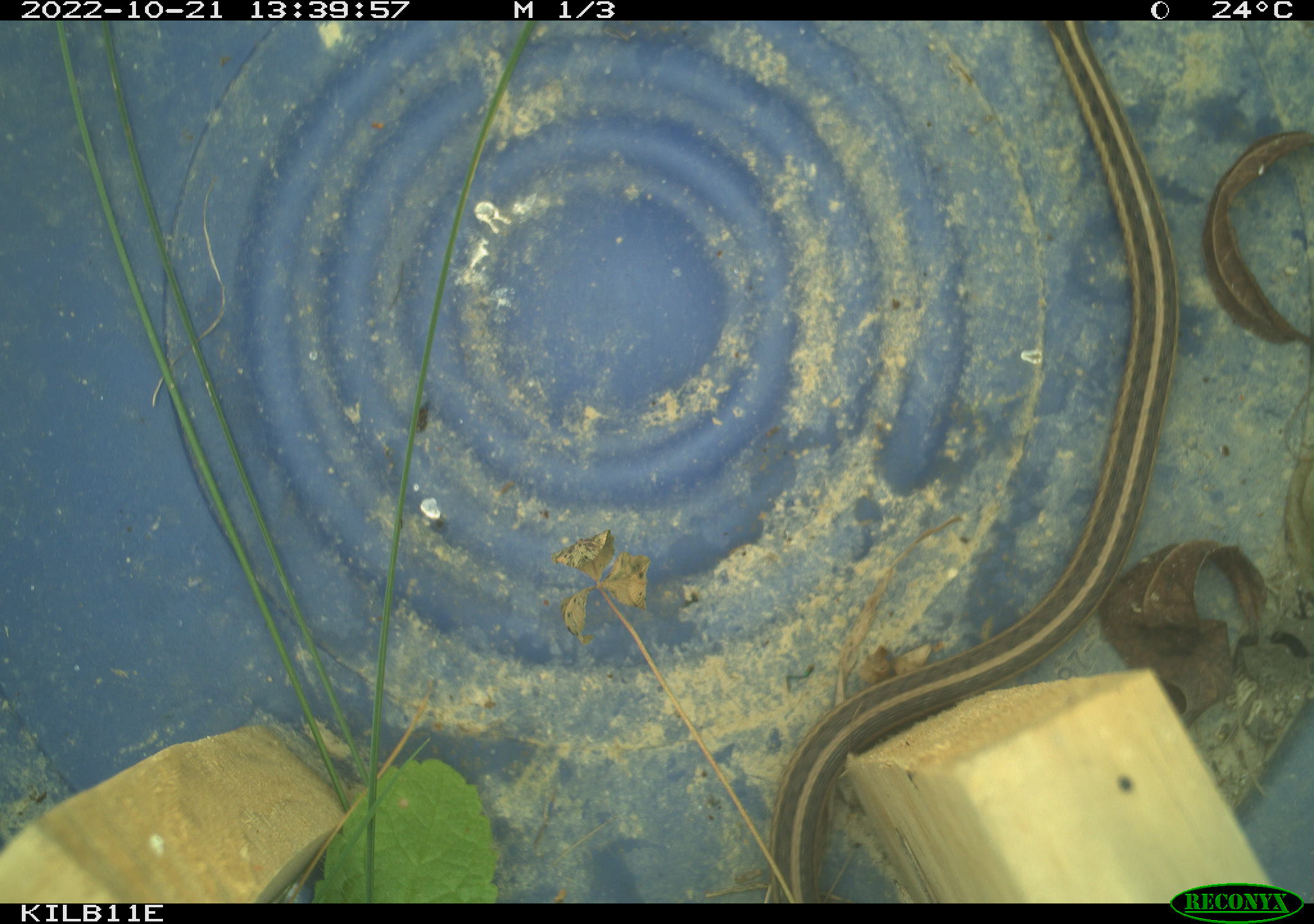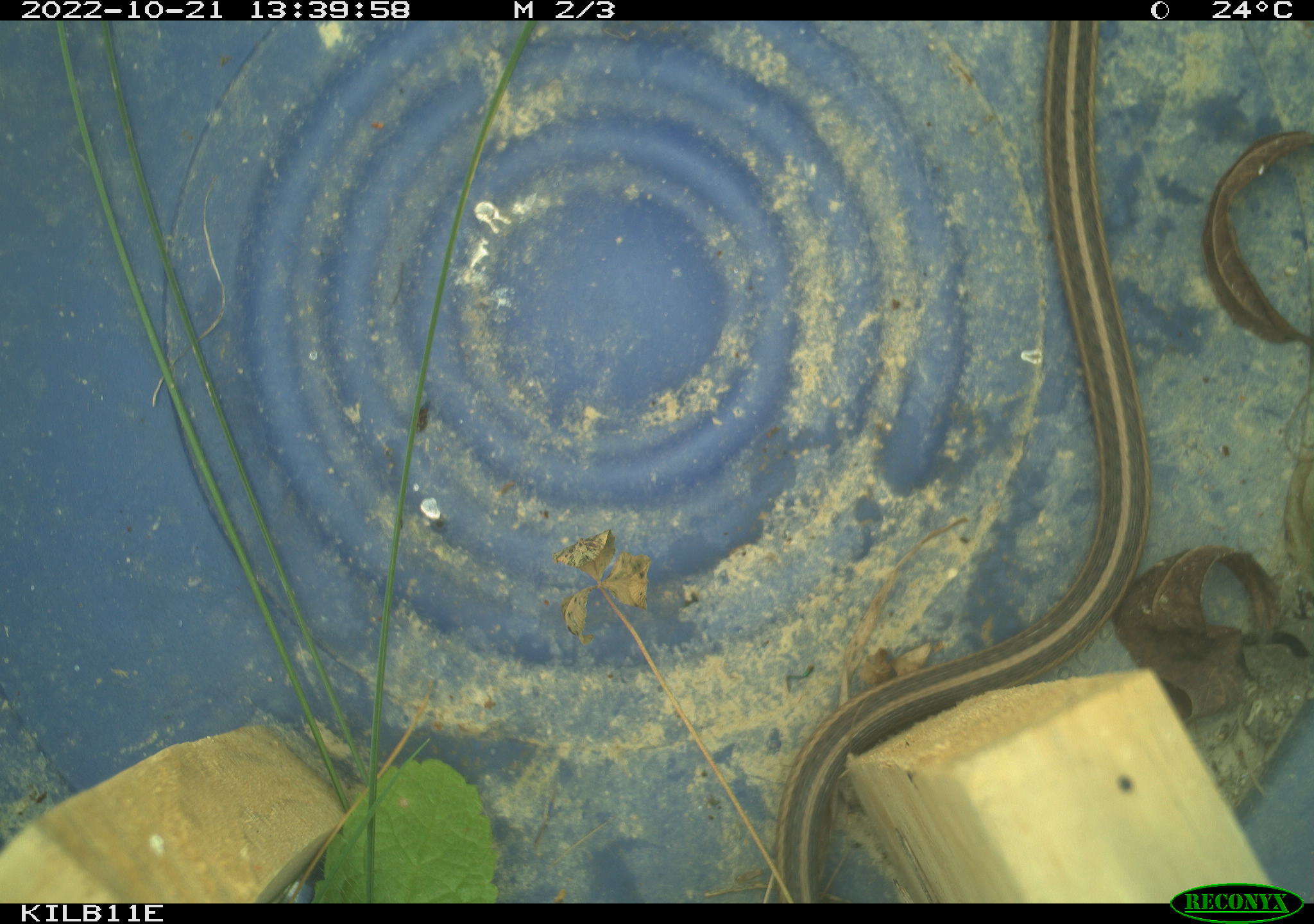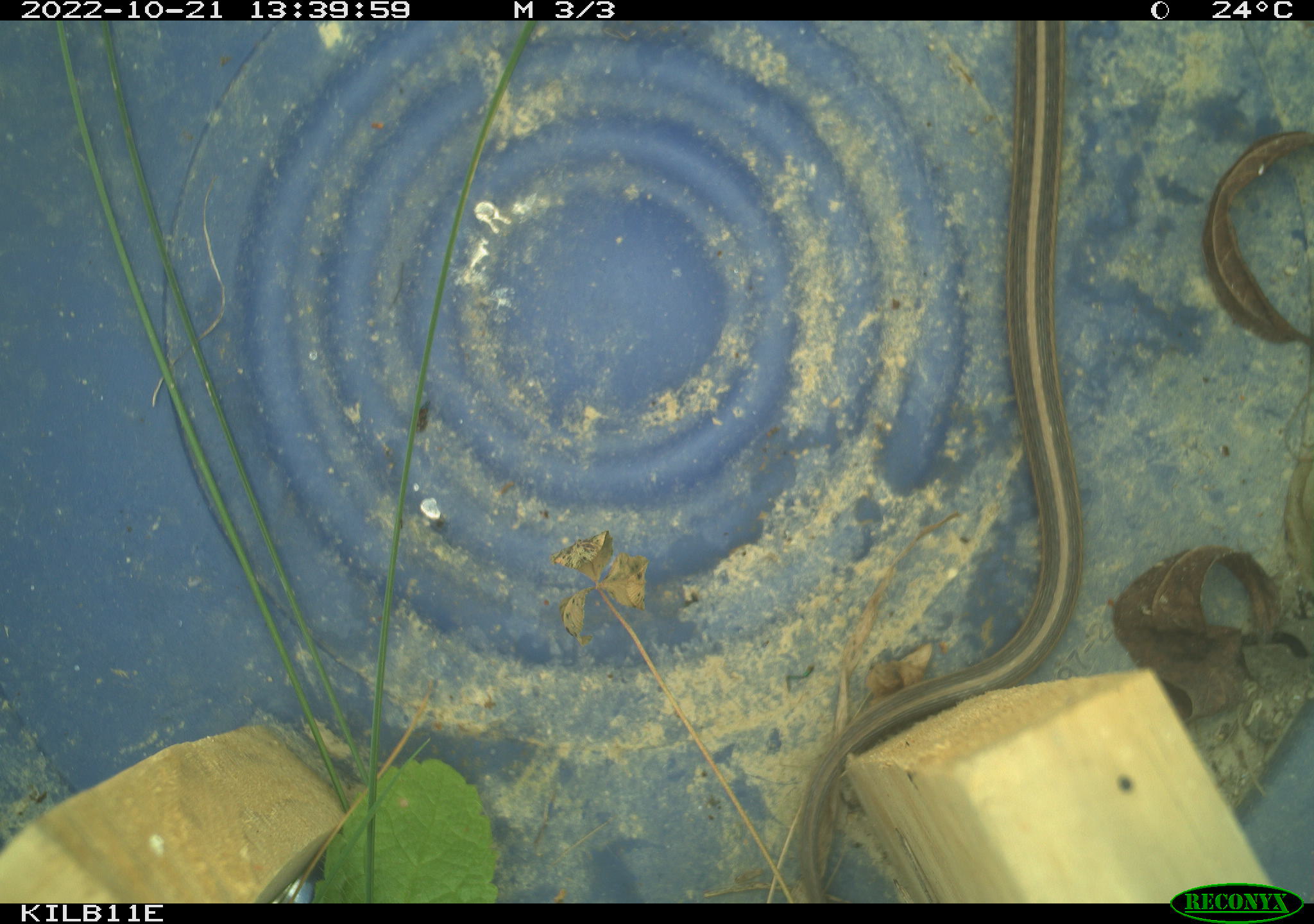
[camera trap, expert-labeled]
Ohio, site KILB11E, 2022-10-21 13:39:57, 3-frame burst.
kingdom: Animalia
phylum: Chordata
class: Reptilia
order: Squamata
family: Colubridae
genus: Thamnophis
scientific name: Thamnophis sirtalis sirtalis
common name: eastern gartersnake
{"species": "eastern gartersnake (Thamnophis sirtalis sirtalis)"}